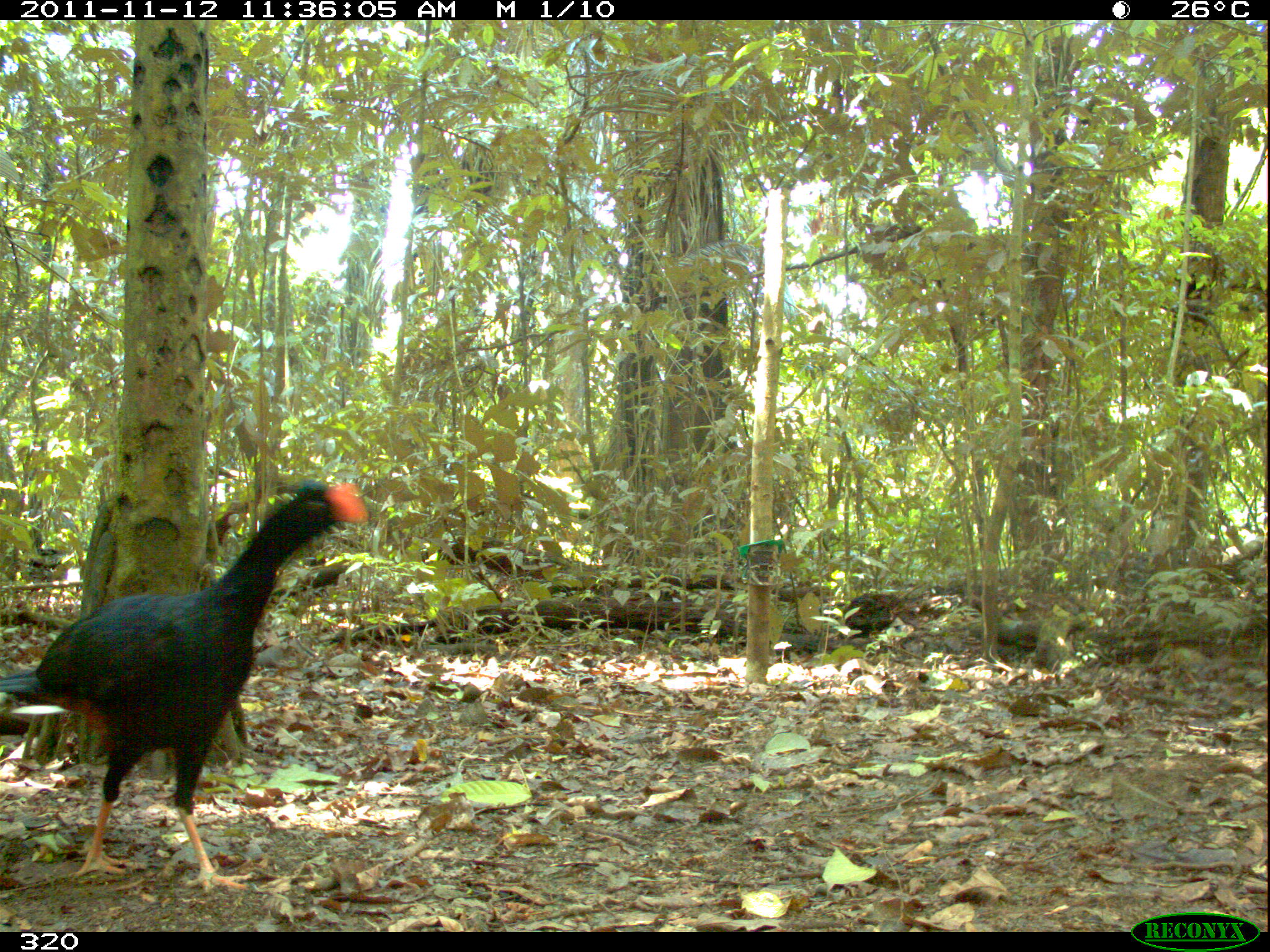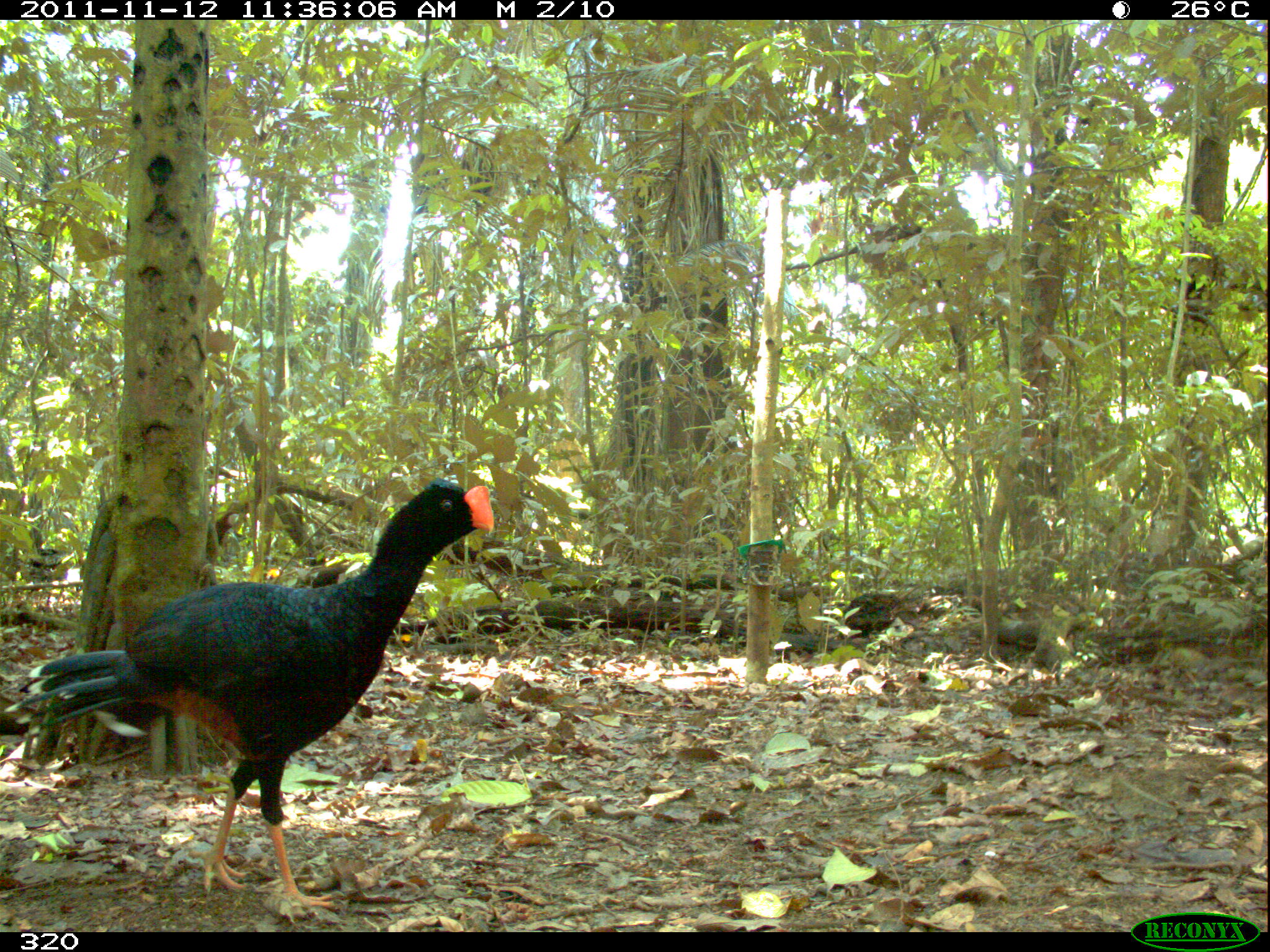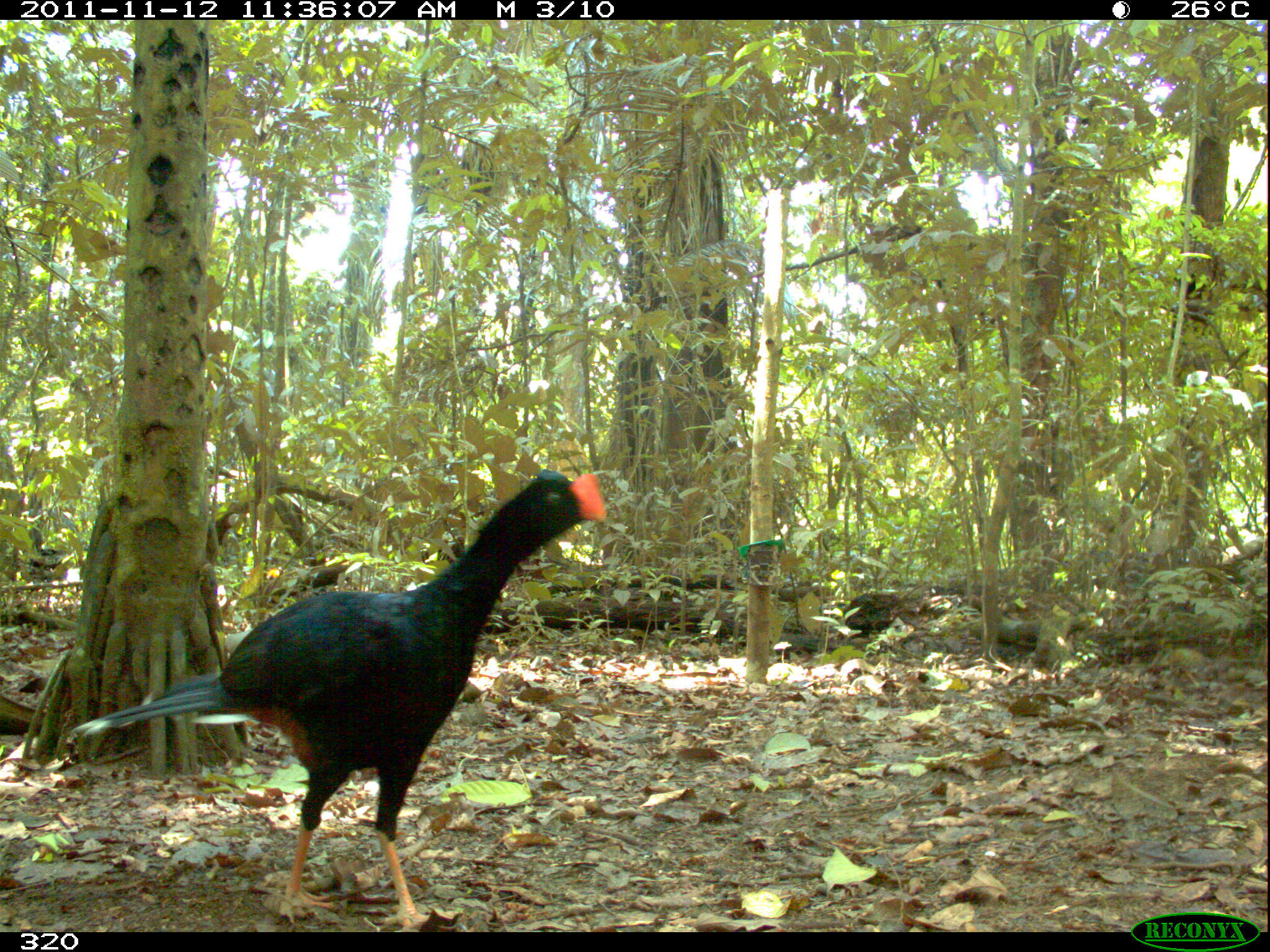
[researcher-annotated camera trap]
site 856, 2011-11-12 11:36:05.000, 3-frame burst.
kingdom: Animalia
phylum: Chordata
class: Aves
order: Galliformes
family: Cracidae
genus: Mitu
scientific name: Mitu tuberosum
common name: razor-billed curassow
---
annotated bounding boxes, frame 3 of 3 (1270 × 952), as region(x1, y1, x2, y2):
mitu tuberosum: region(71, 464, 604, 930)